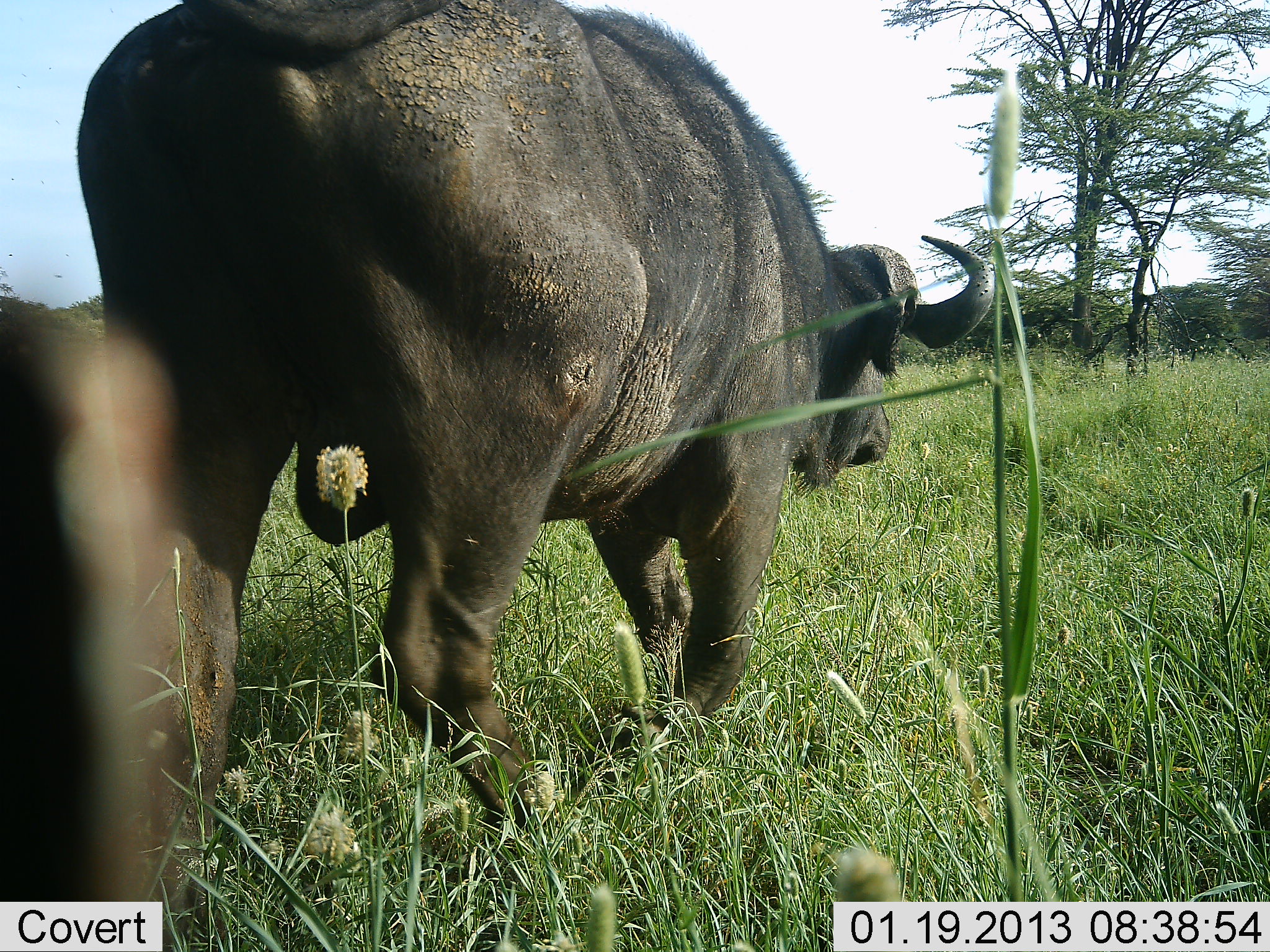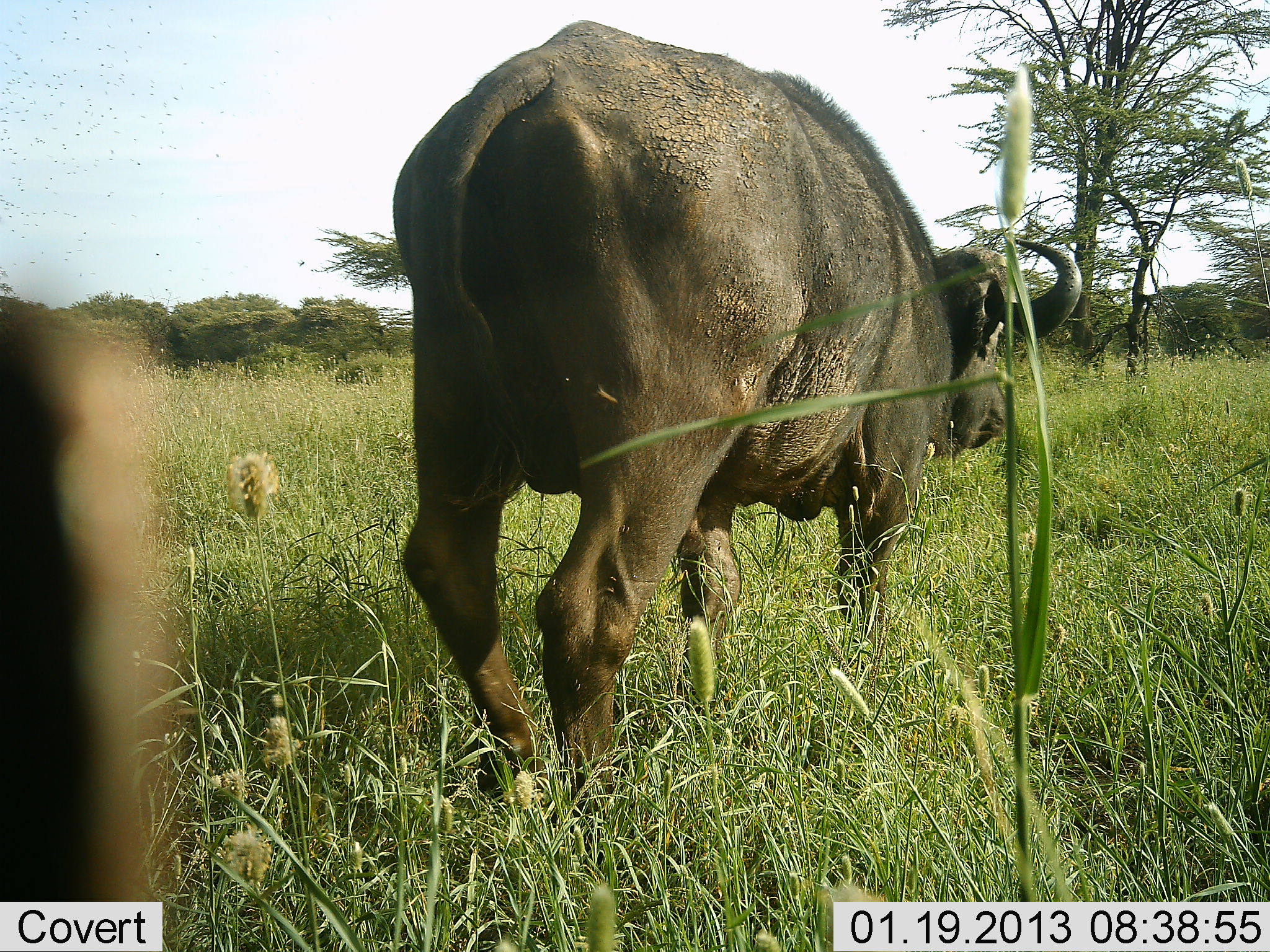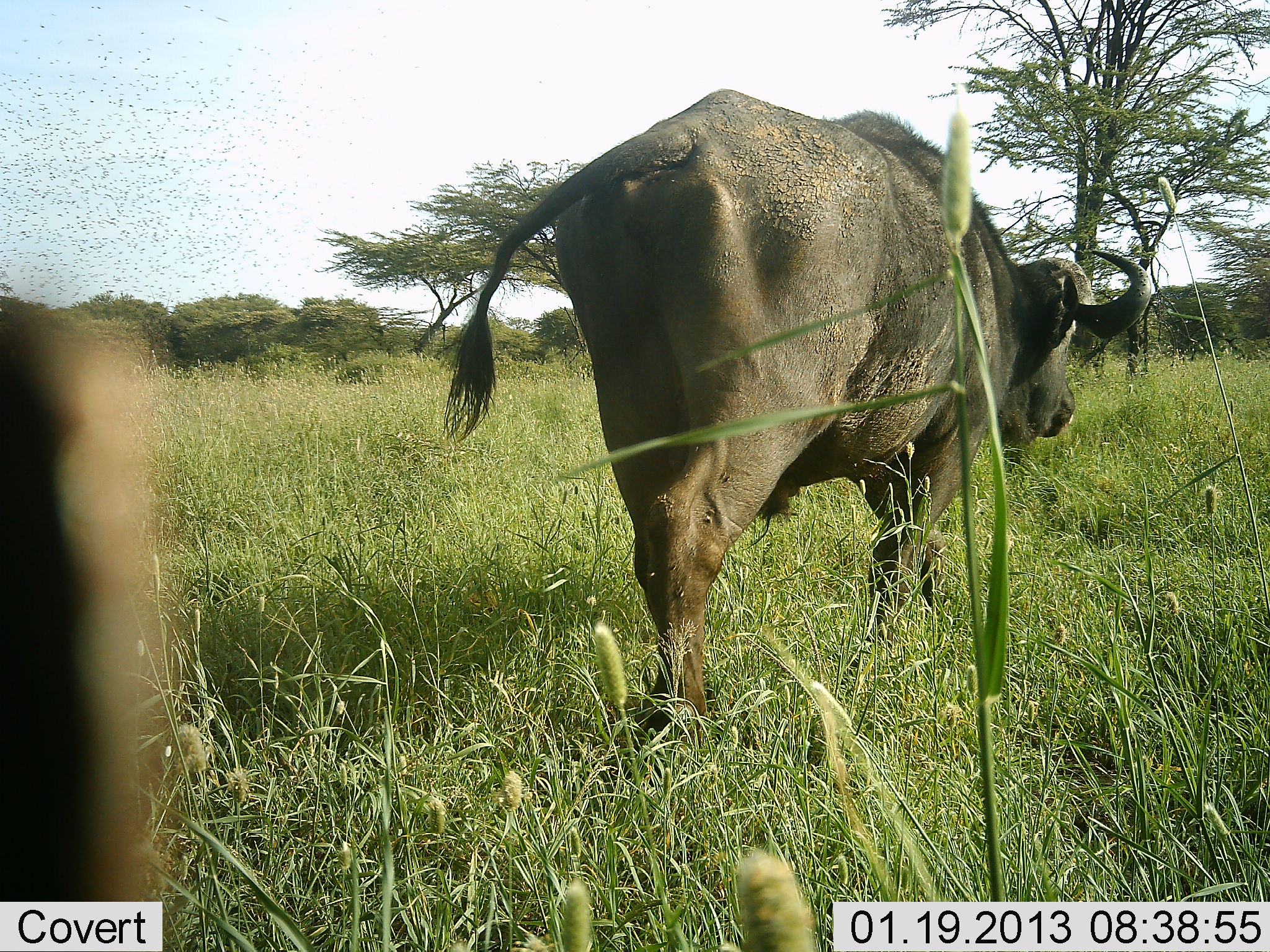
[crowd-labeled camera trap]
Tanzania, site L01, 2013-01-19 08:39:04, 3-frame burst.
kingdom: Animalia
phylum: Chordata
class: Mammalia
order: Artiodactyla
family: Bovidae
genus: Syncerus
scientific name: Syncerus caffer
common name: cape buffalo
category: buffalo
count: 1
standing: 11%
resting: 0%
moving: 89%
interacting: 0%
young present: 0%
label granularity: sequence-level